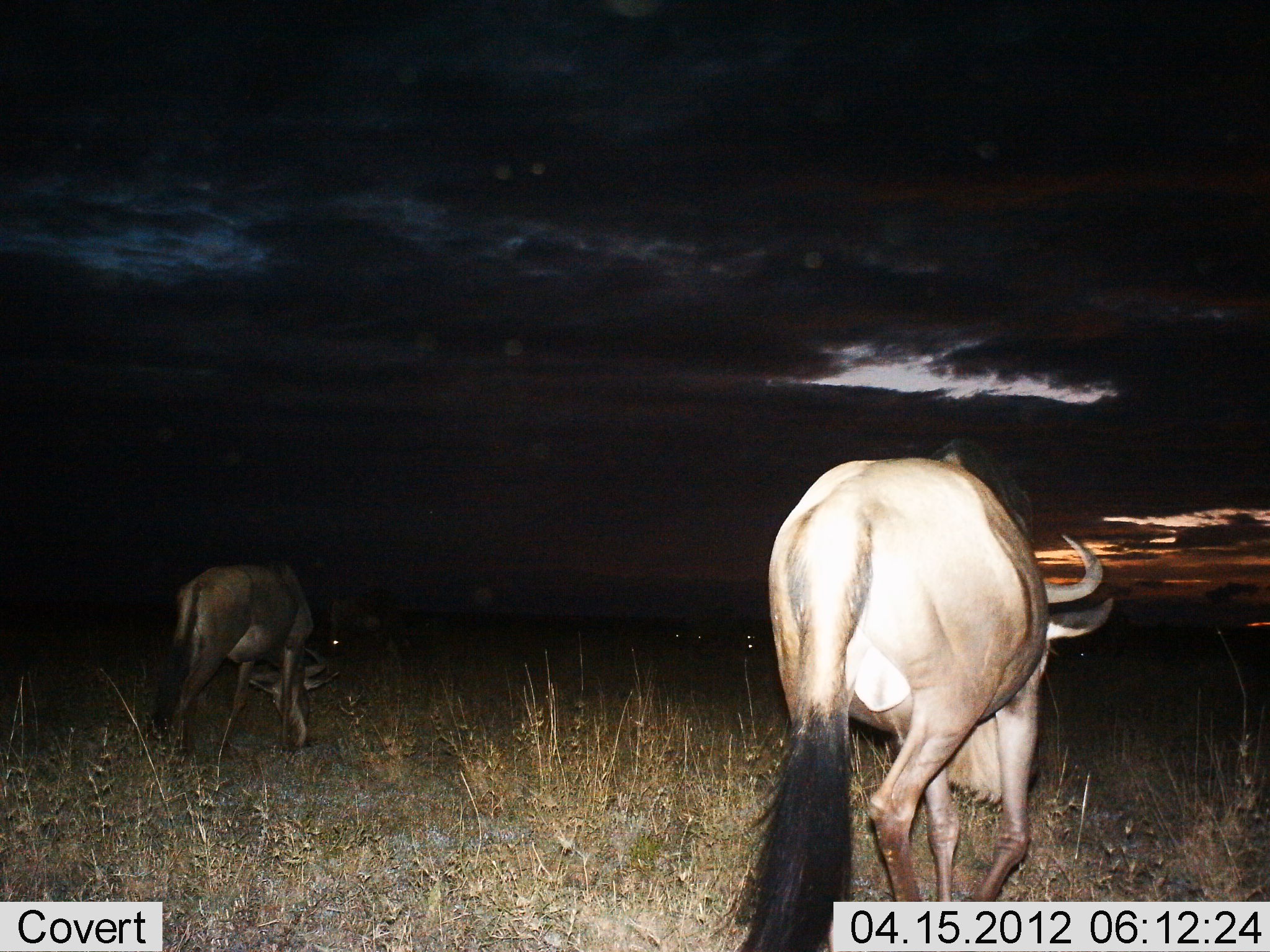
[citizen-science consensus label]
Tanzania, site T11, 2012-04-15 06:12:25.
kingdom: Animalia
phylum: Chordata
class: Mammalia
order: Artiodactyla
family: Bovidae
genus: Connochaetes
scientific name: Connochaetes taurinus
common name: blue wildebeest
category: wildebeest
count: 2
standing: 24%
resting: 0%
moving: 64%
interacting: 0%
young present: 8%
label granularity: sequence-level